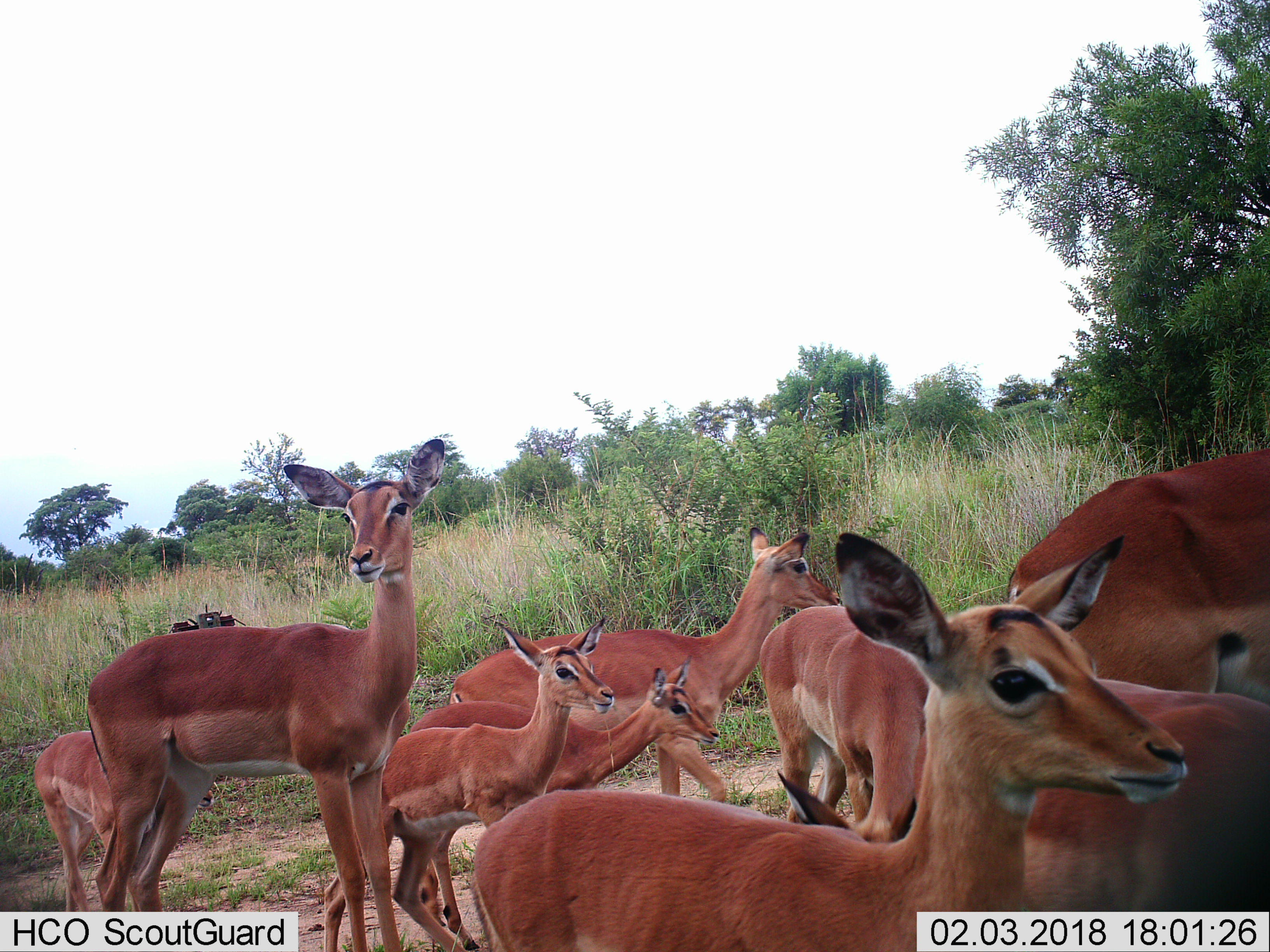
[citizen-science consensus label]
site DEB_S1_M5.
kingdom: Animalia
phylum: Chordata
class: Mammalia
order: Artiodactyla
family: Bovidae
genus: Aepyceros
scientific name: Aepyceros melampus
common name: impala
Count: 9.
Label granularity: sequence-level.